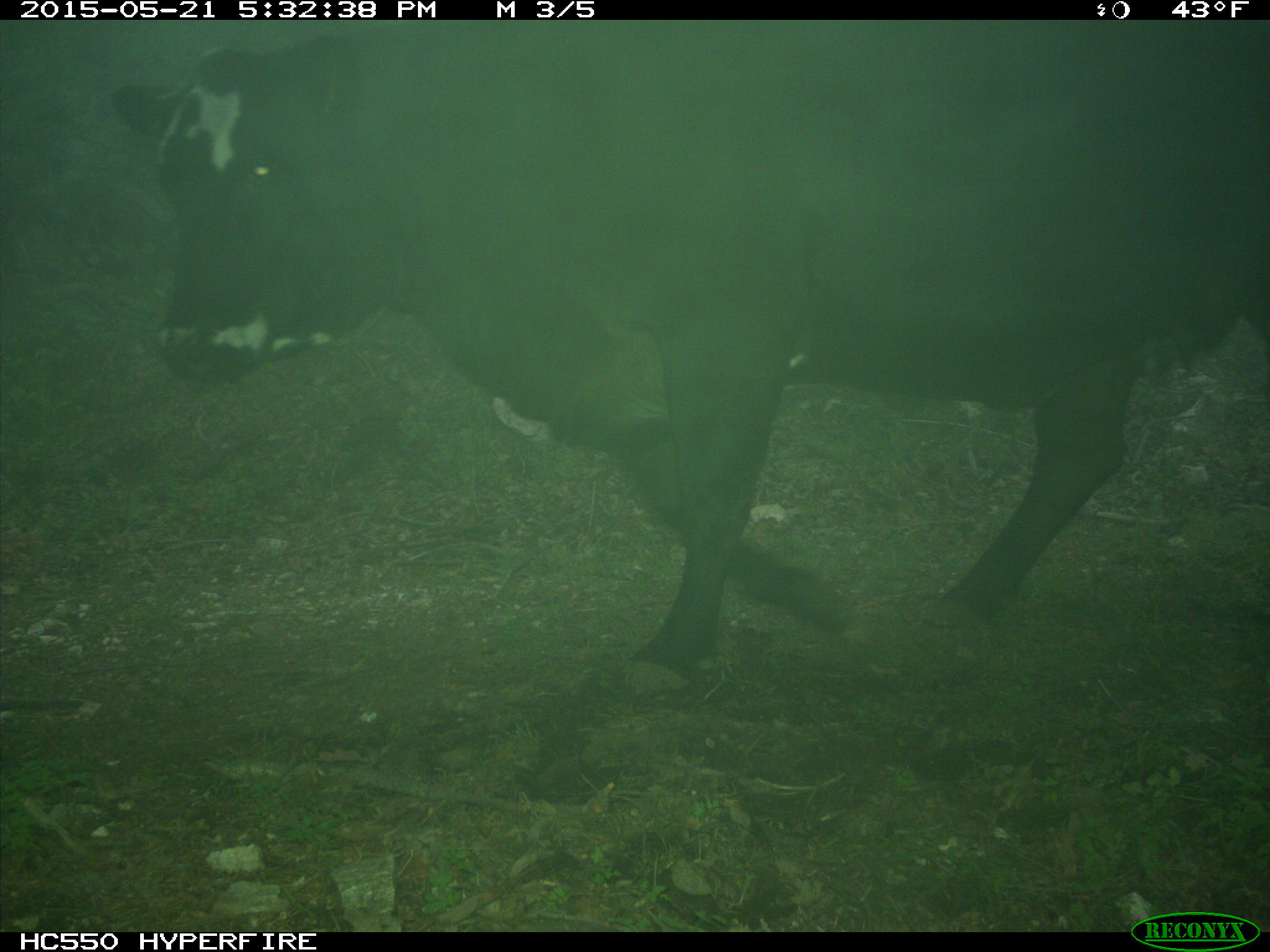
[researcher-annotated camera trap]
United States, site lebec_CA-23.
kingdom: Animalia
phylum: Chordata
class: Mammalia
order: Artiodactyla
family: Bovidae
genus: Bos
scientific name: Bos taurus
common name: domestic cow